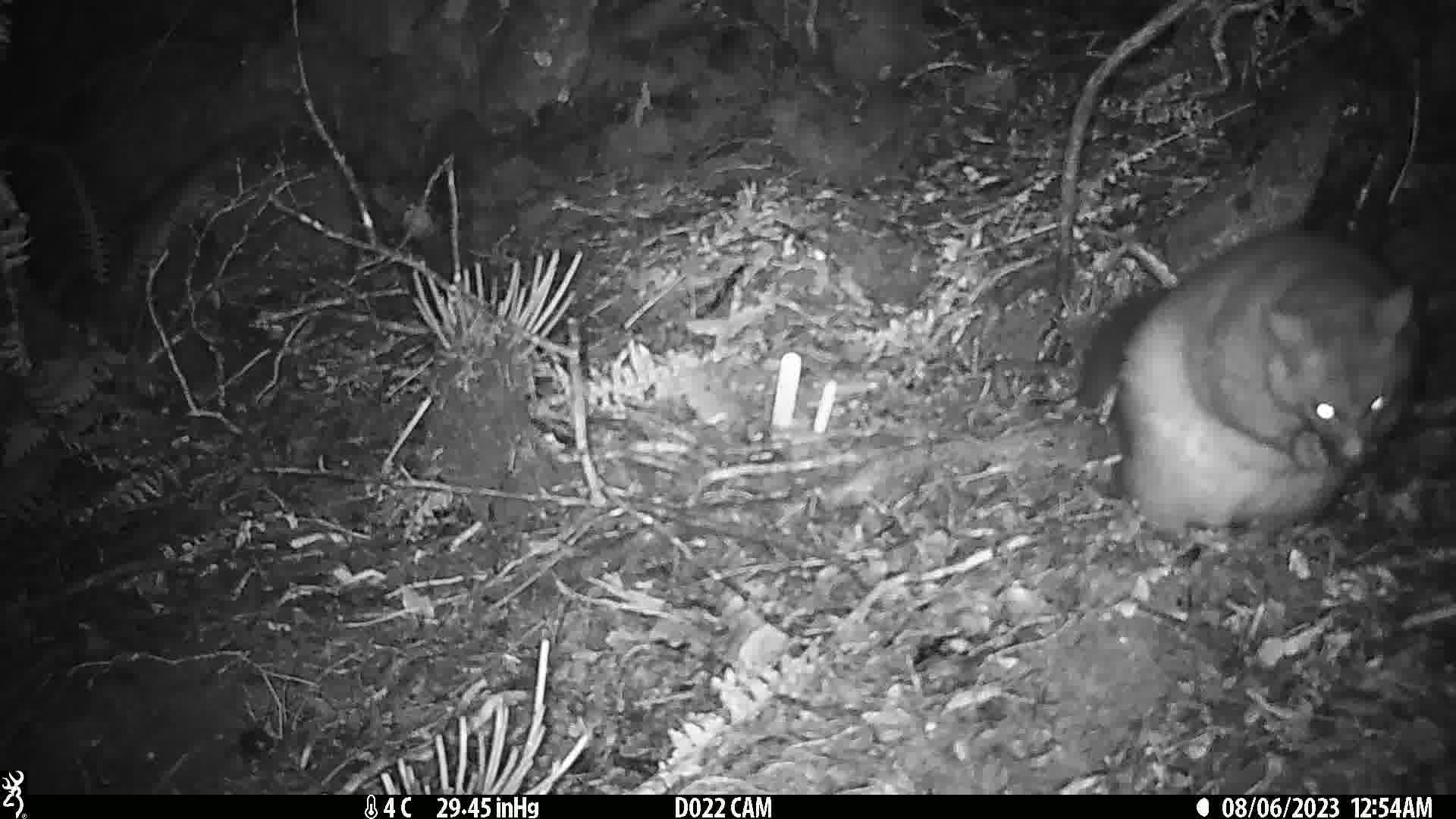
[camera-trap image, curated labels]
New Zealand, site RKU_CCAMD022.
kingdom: Animalia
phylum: Chordata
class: Mammalia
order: Diprotodontia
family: Phalangeridae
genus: Trichosurus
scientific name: Trichosurus vulpecula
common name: common brushtail possum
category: possum